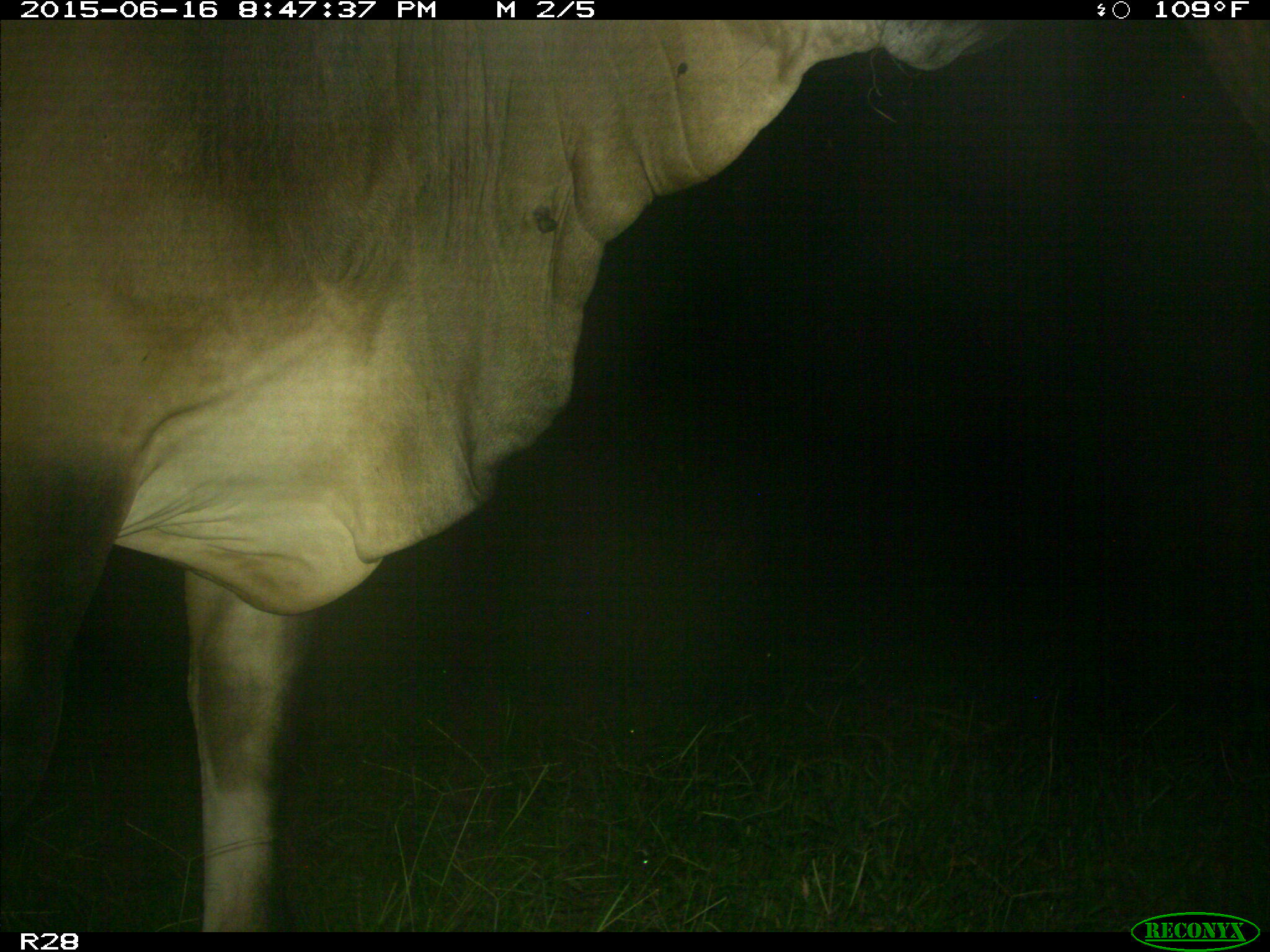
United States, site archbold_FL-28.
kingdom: Animalia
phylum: Chordata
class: Mammalia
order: Artiodactyla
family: Bovidae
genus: Bos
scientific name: Bos taurus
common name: domestic cow